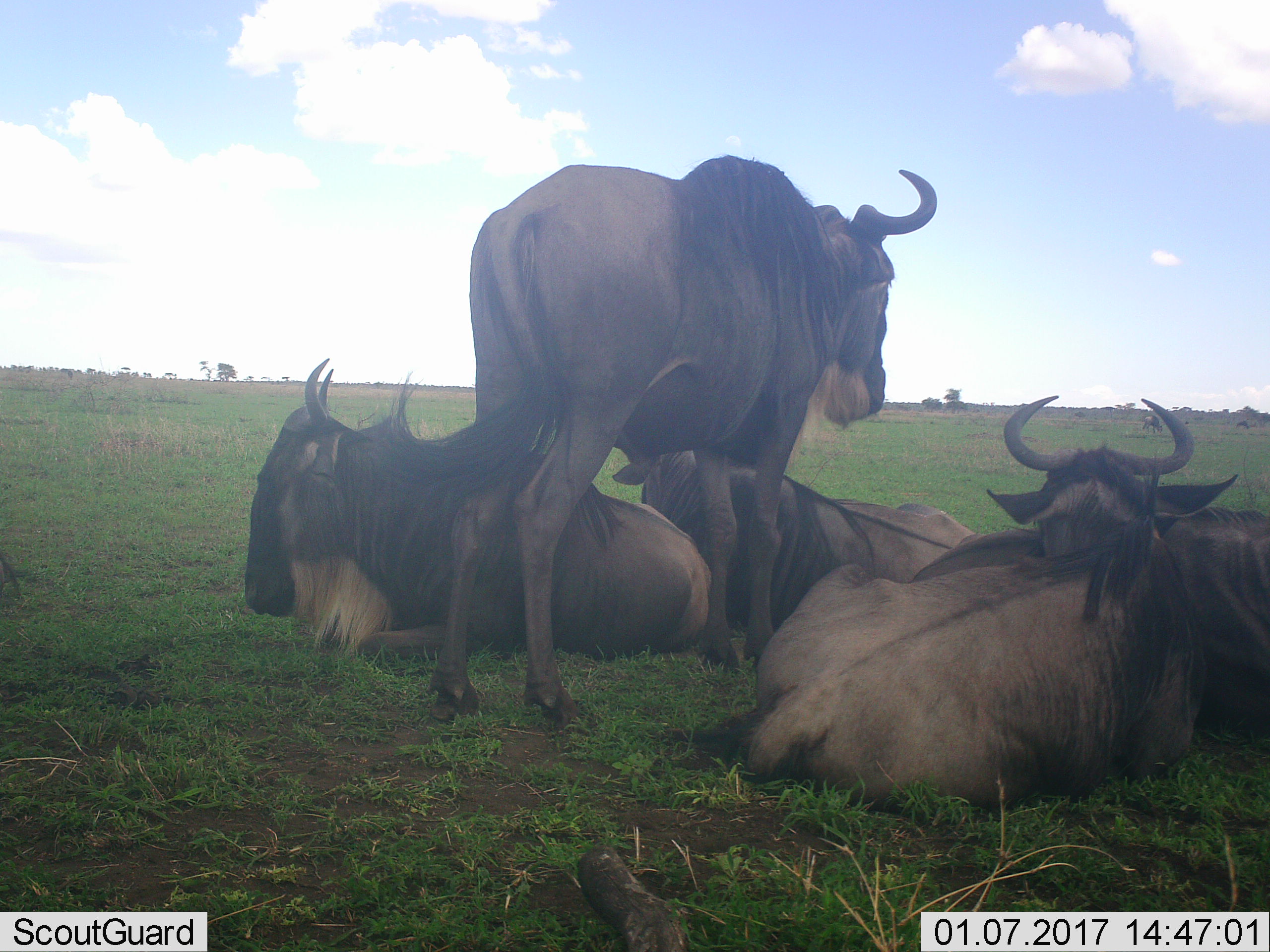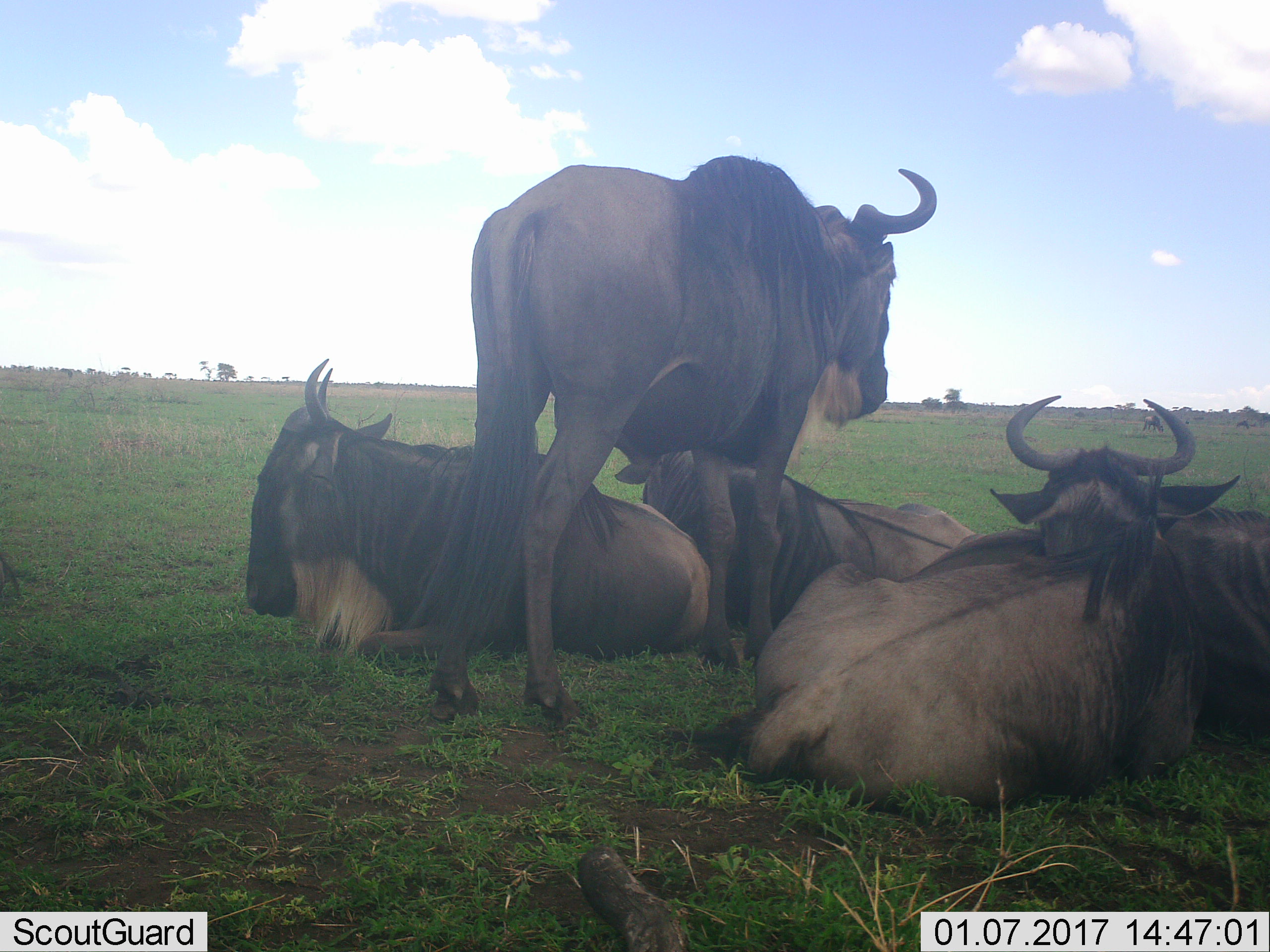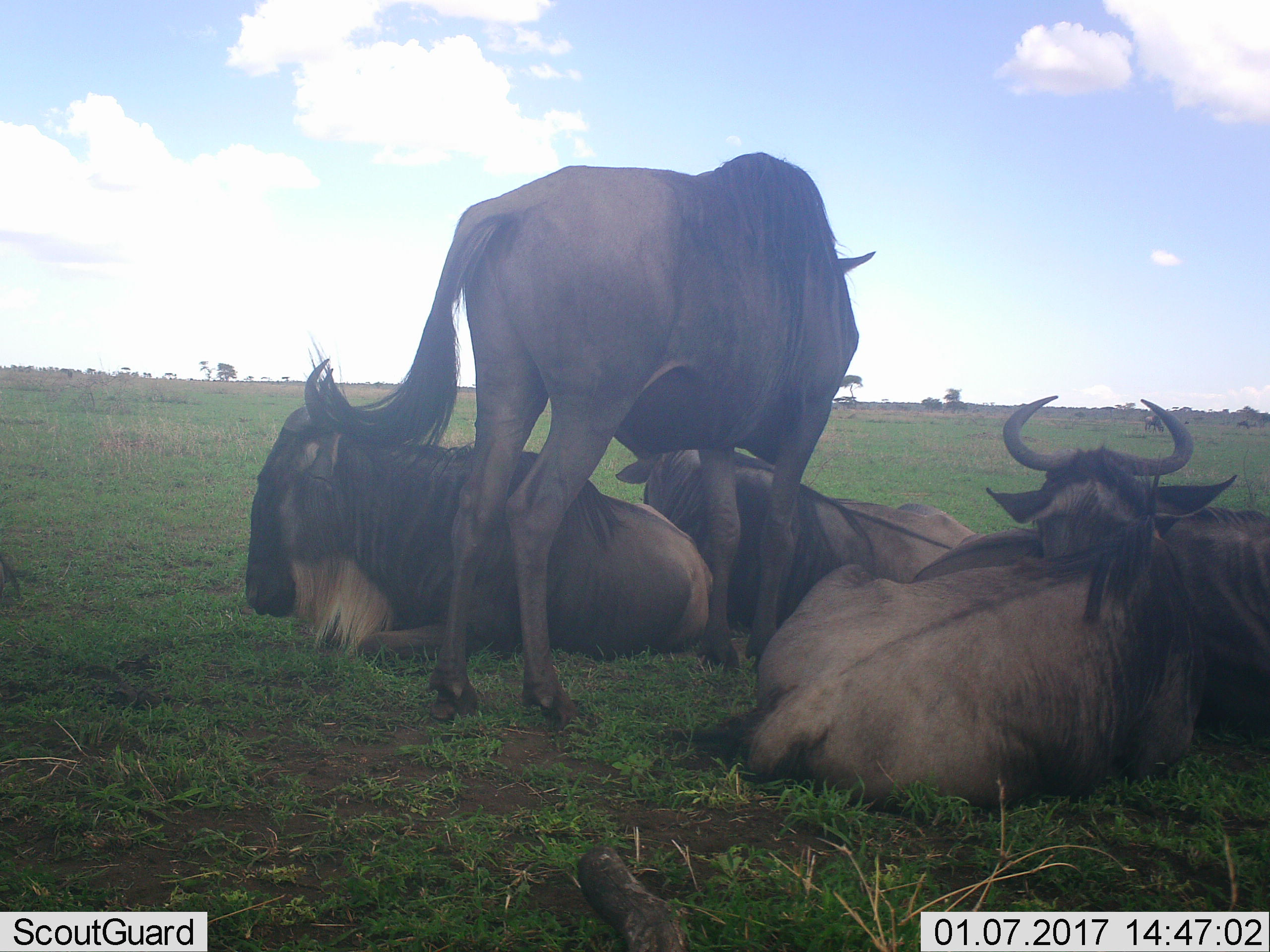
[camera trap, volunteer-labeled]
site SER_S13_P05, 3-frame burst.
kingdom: Animalia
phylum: Chordata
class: Mammalia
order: Artiodactyla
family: Bovidae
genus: Connochaetes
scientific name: Connochaetes taurinus taurinus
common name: blue wildebeest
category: wildebeestblue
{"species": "wildebeestblue (blue wildebeest) (Connochaetes taurinus taurinus)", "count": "6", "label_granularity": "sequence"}